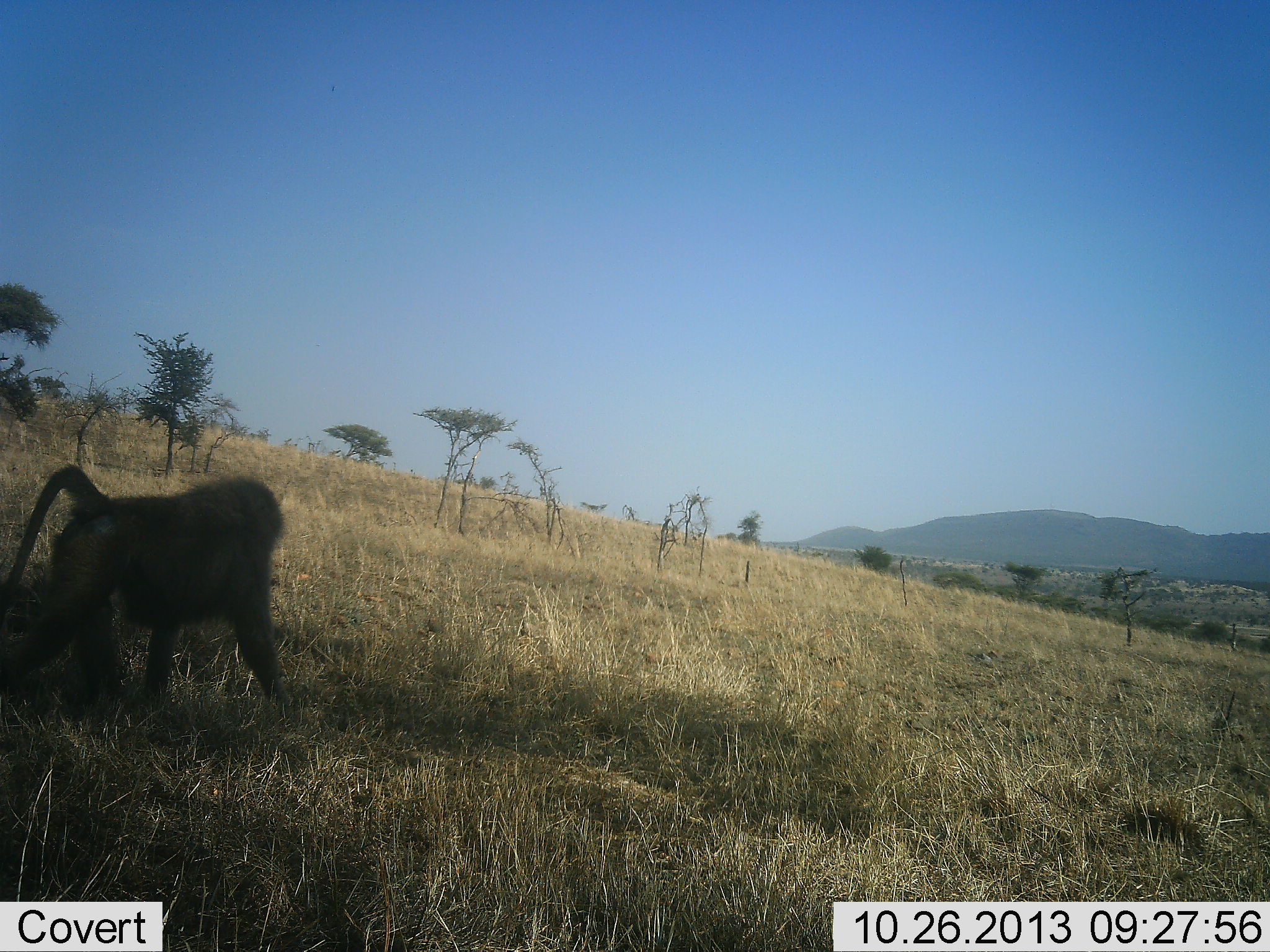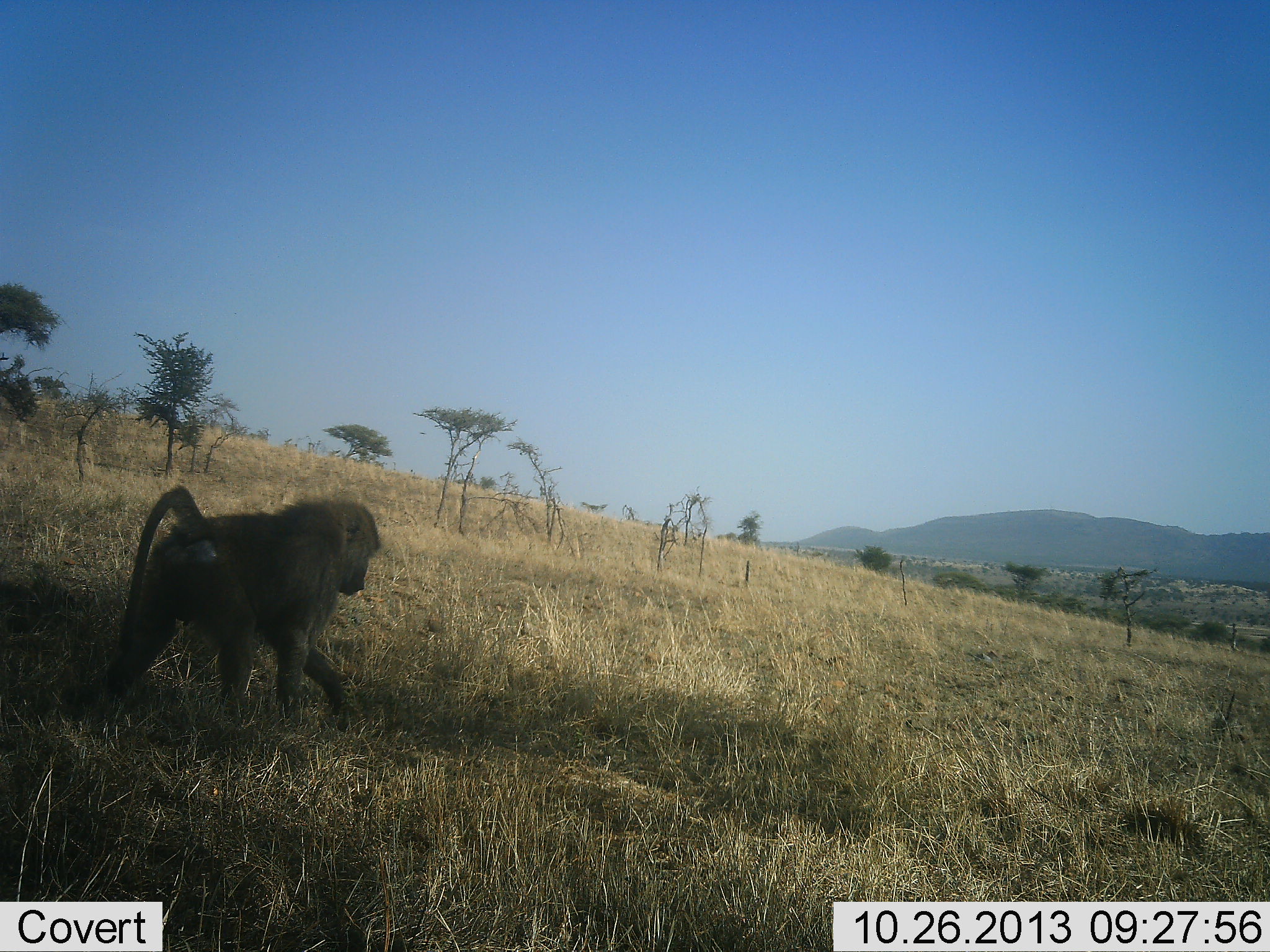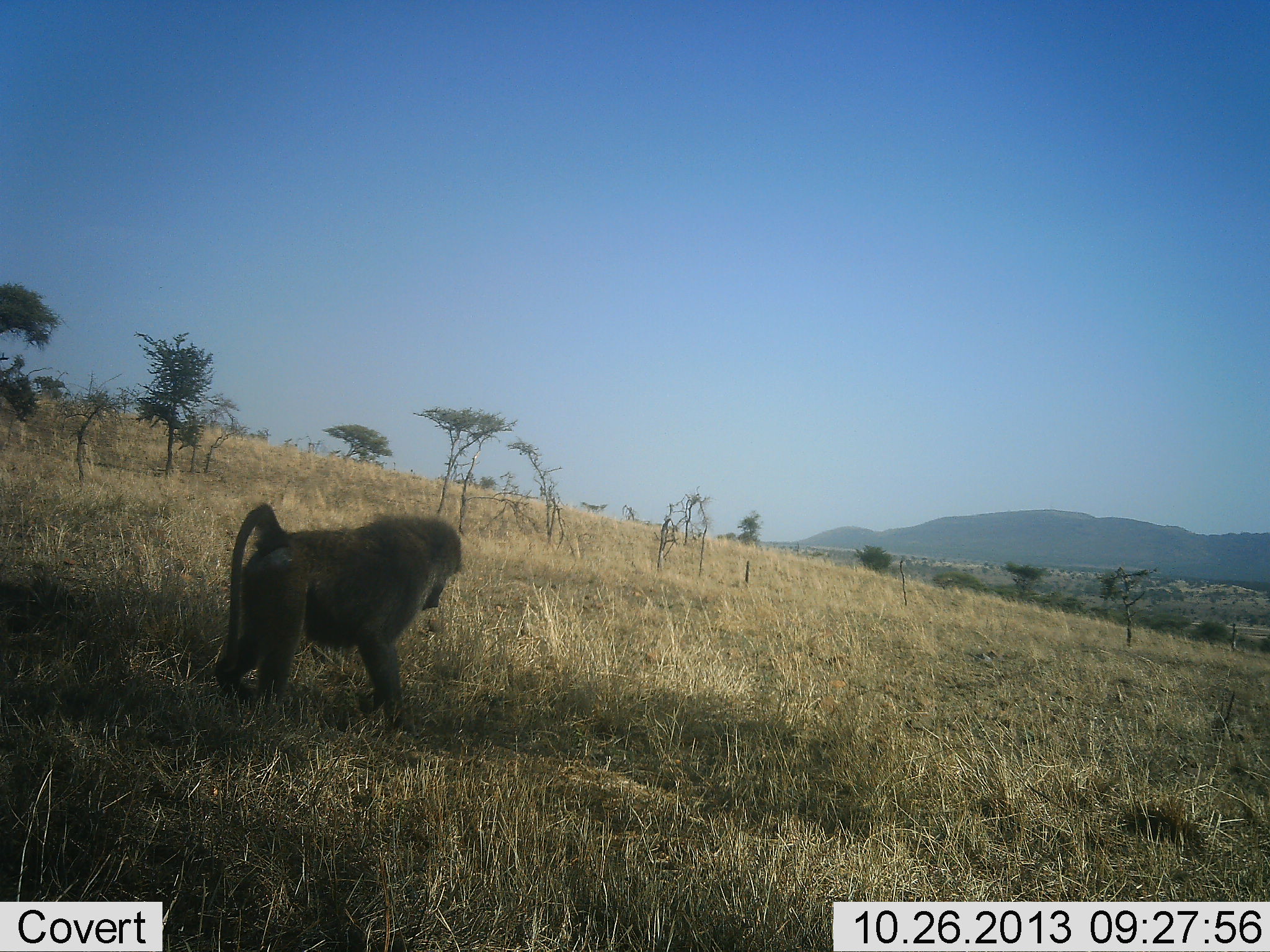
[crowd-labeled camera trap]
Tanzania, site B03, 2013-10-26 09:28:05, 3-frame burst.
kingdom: Animalia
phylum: Chordata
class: Mammalia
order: Primates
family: Cercopithecidae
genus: Papio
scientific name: Papio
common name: baboon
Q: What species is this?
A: Baboon (Papio).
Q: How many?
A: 1.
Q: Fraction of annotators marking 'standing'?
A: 0%.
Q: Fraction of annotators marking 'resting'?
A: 0%.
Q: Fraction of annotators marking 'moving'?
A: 100%.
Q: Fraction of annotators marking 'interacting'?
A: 0%.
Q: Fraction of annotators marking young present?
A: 0%.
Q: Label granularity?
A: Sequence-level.